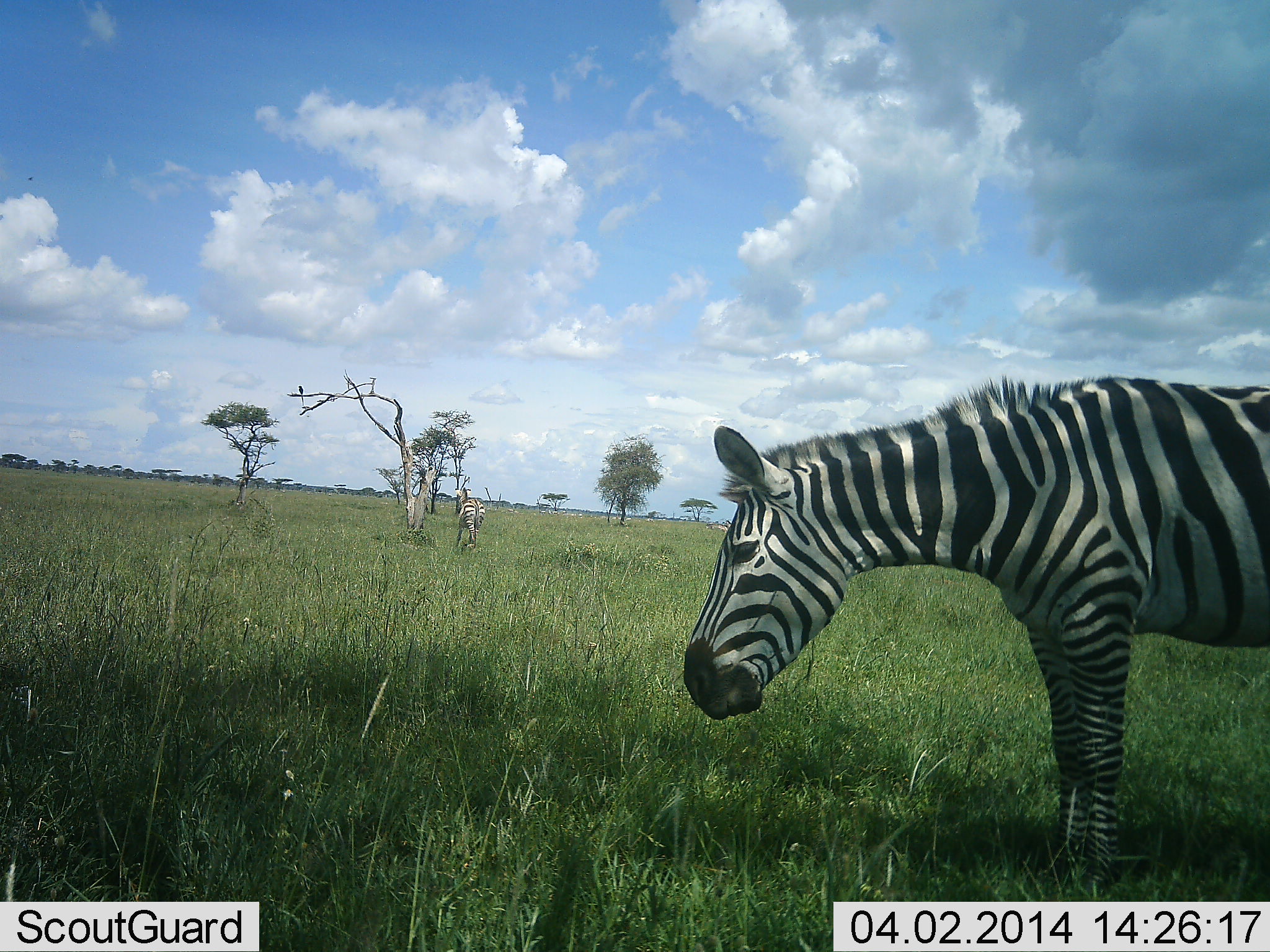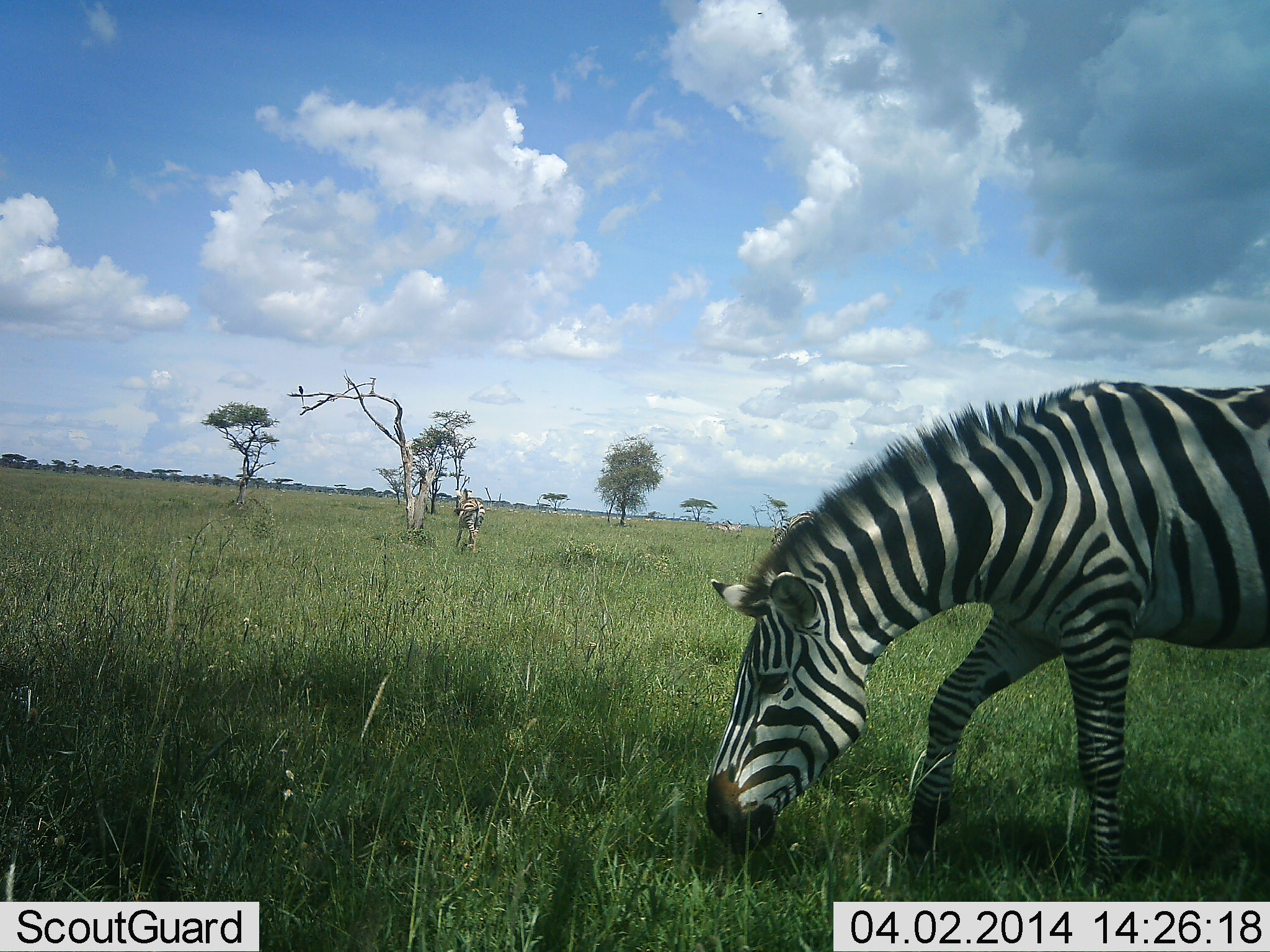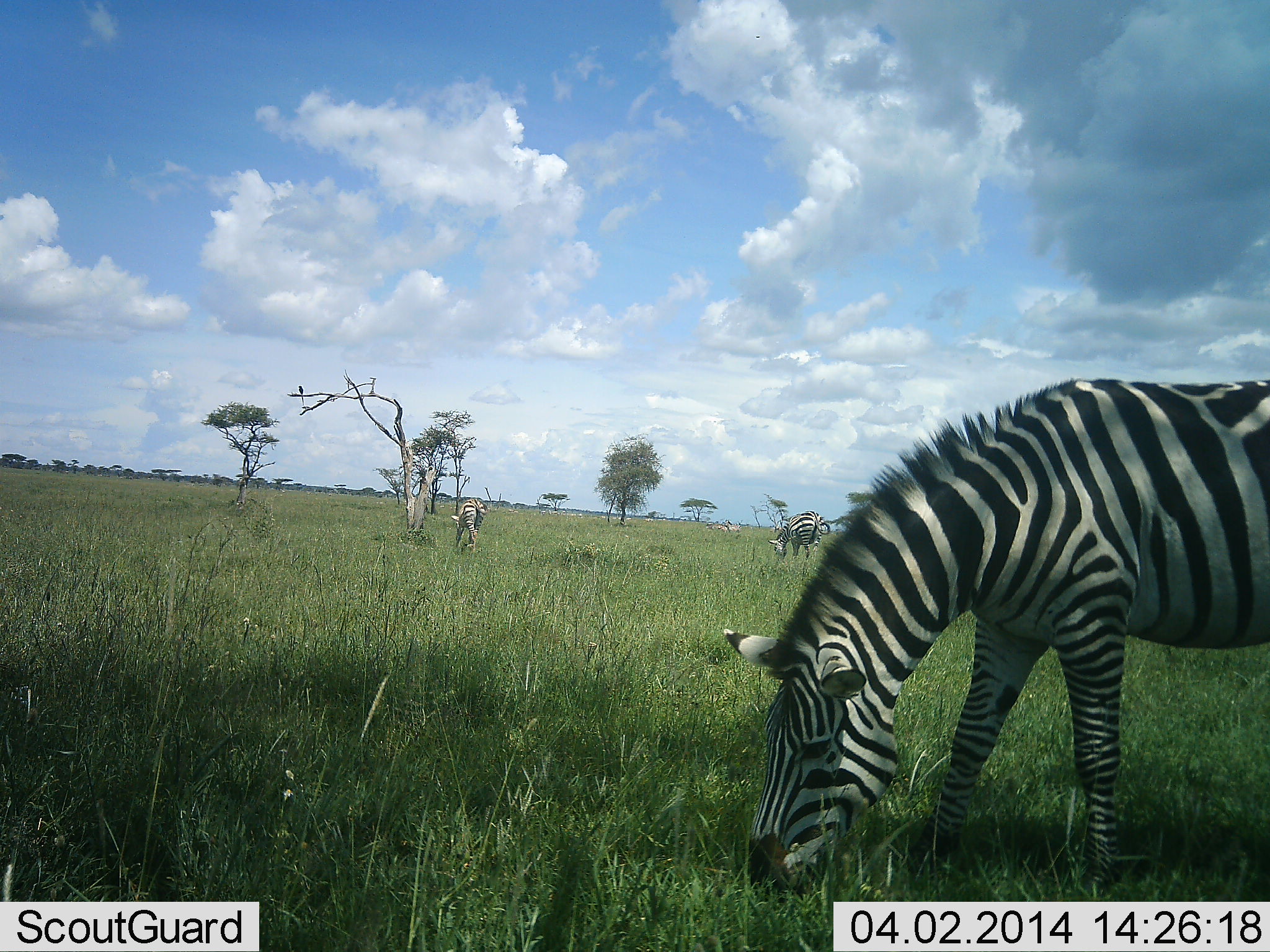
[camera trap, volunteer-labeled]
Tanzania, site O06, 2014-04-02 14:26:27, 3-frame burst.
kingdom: Animalia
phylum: Chordata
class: Mammalia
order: Perissodactyla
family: Equidae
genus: Equus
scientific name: Equus quagga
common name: plains zebra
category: zebra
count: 2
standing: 35%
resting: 0%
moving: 15%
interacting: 0%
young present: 3%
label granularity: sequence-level